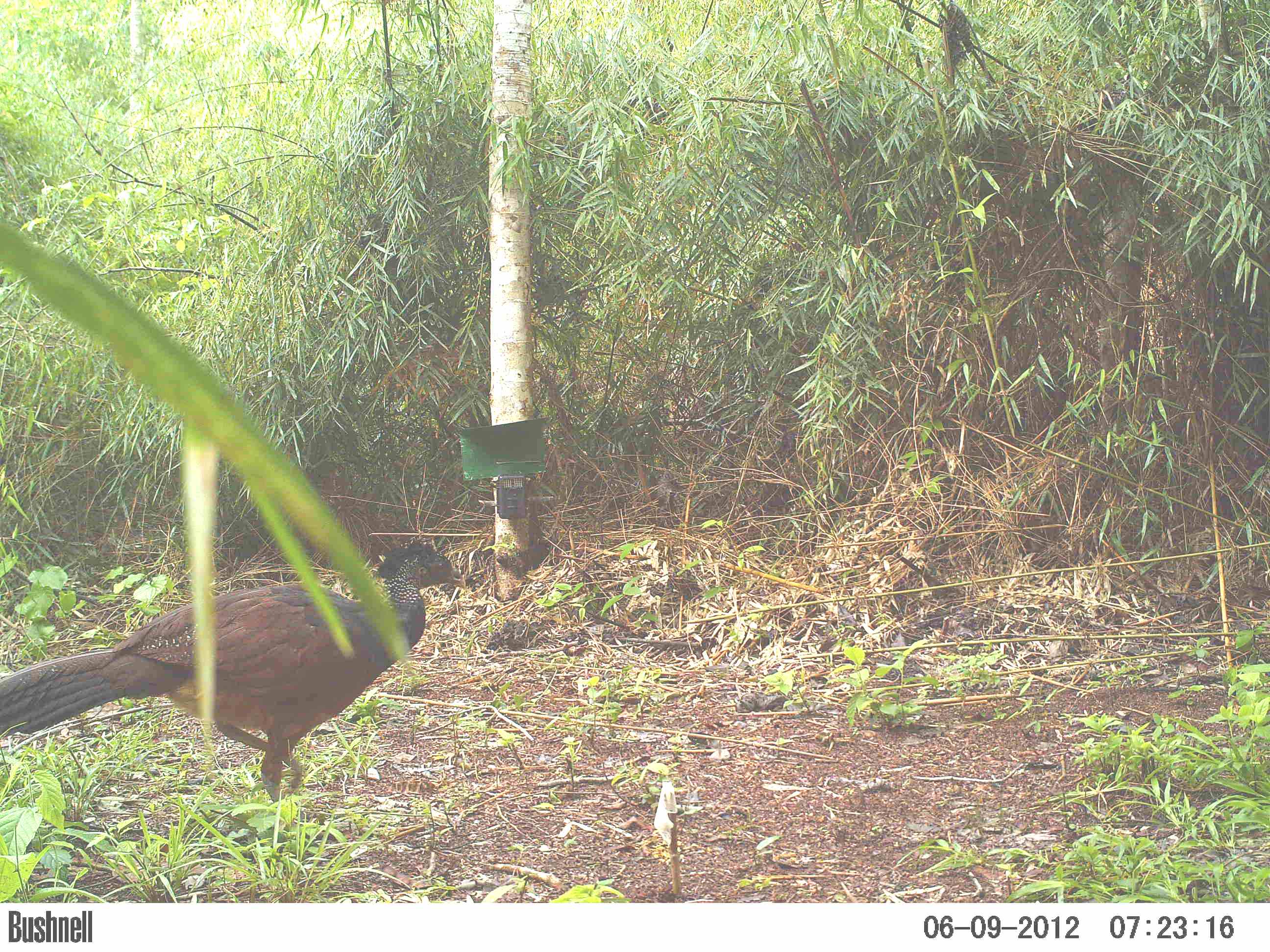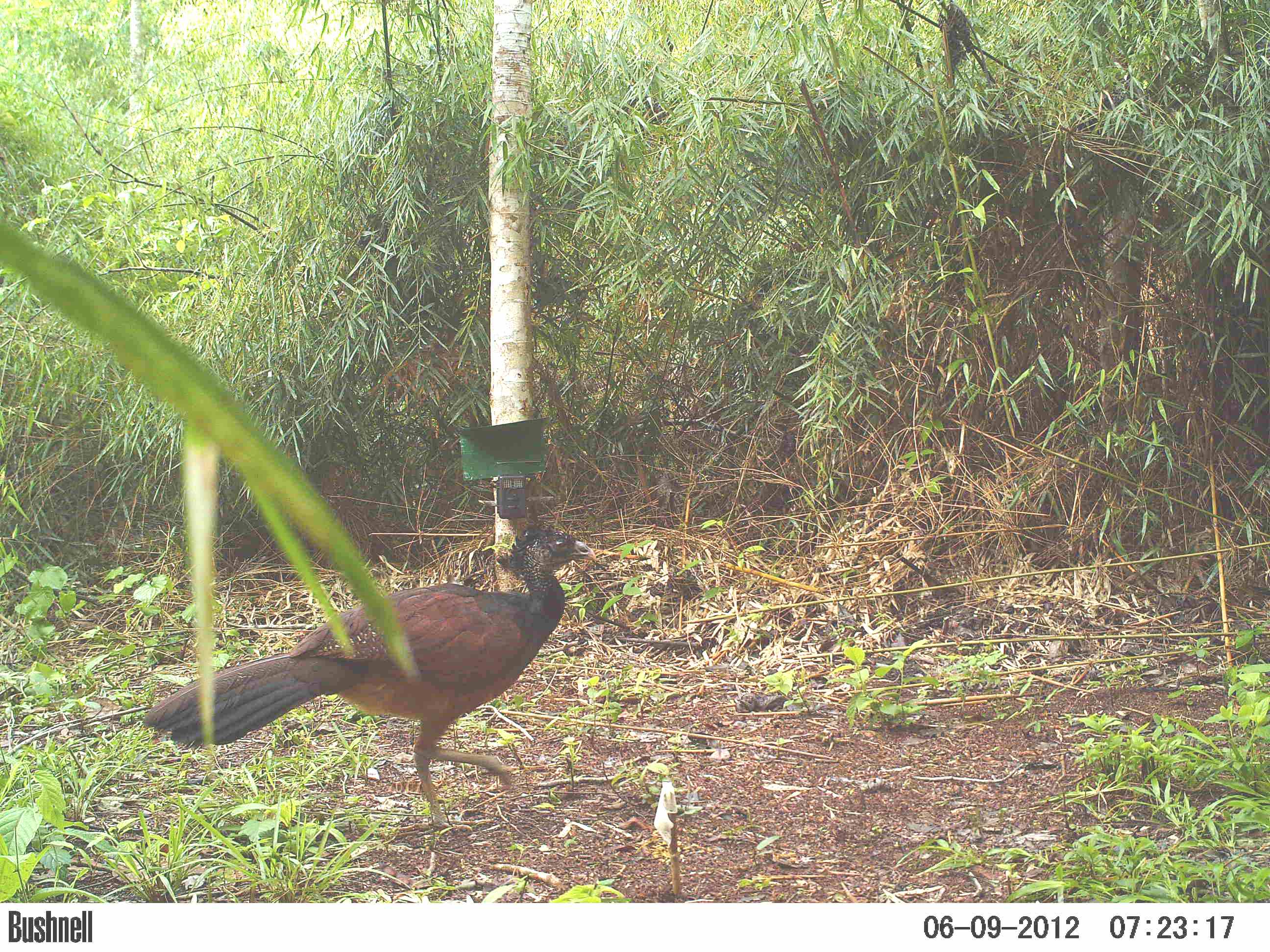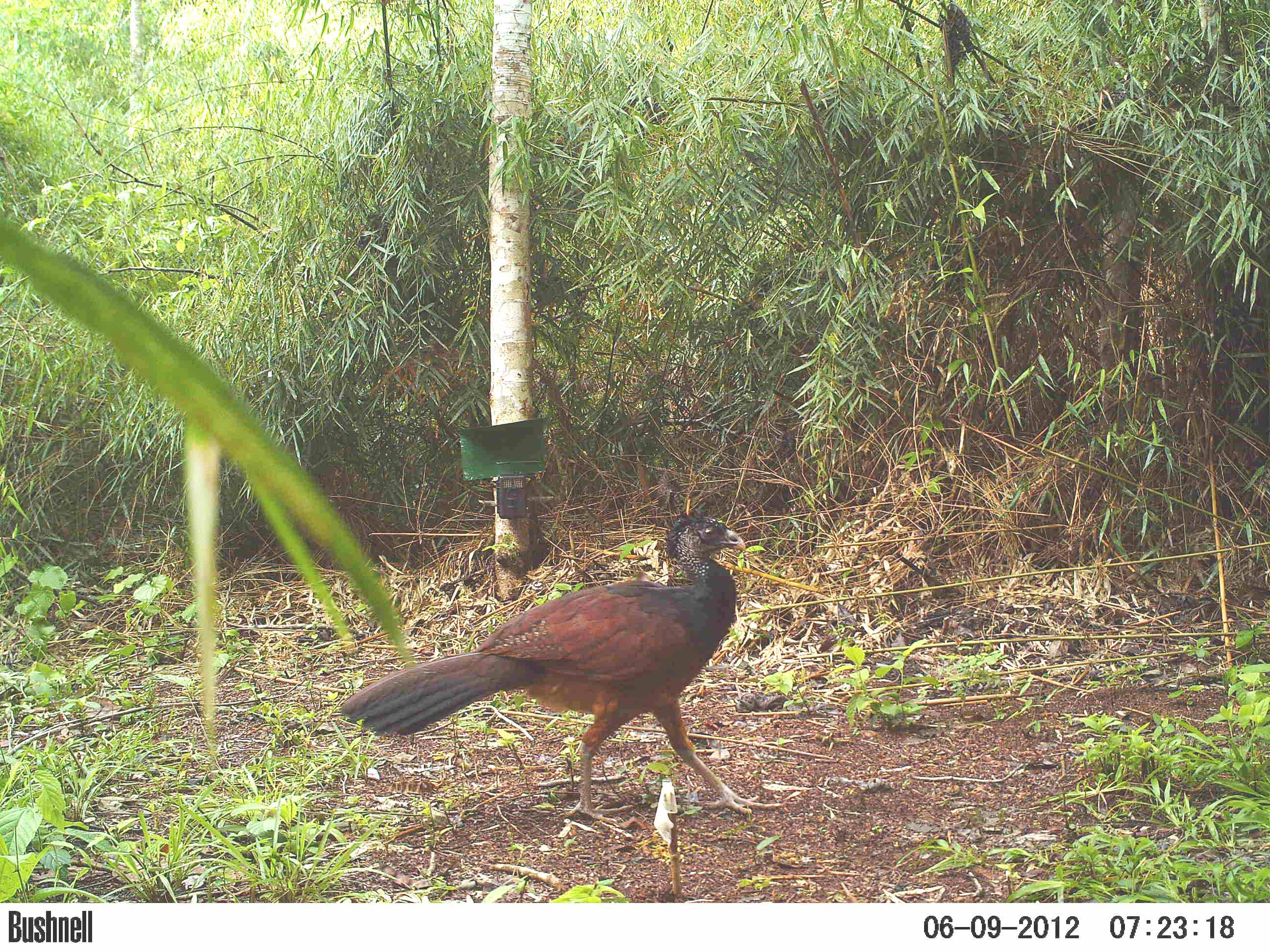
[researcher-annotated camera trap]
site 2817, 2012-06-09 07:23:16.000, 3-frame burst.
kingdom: Animalia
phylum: Chordata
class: Aves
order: Galliformes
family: Cracidae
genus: Crax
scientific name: Crax rubra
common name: great curassow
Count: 1.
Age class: adult.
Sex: female.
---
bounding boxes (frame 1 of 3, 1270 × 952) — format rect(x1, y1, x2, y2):
crax rubra: rect(0, 539, 466, 808)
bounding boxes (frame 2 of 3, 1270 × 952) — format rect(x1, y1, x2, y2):
crax rubra: rect(141, 520, 596, 831)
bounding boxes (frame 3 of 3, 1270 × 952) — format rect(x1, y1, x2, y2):
crax rubra: rect(339, 505, 784, 826)